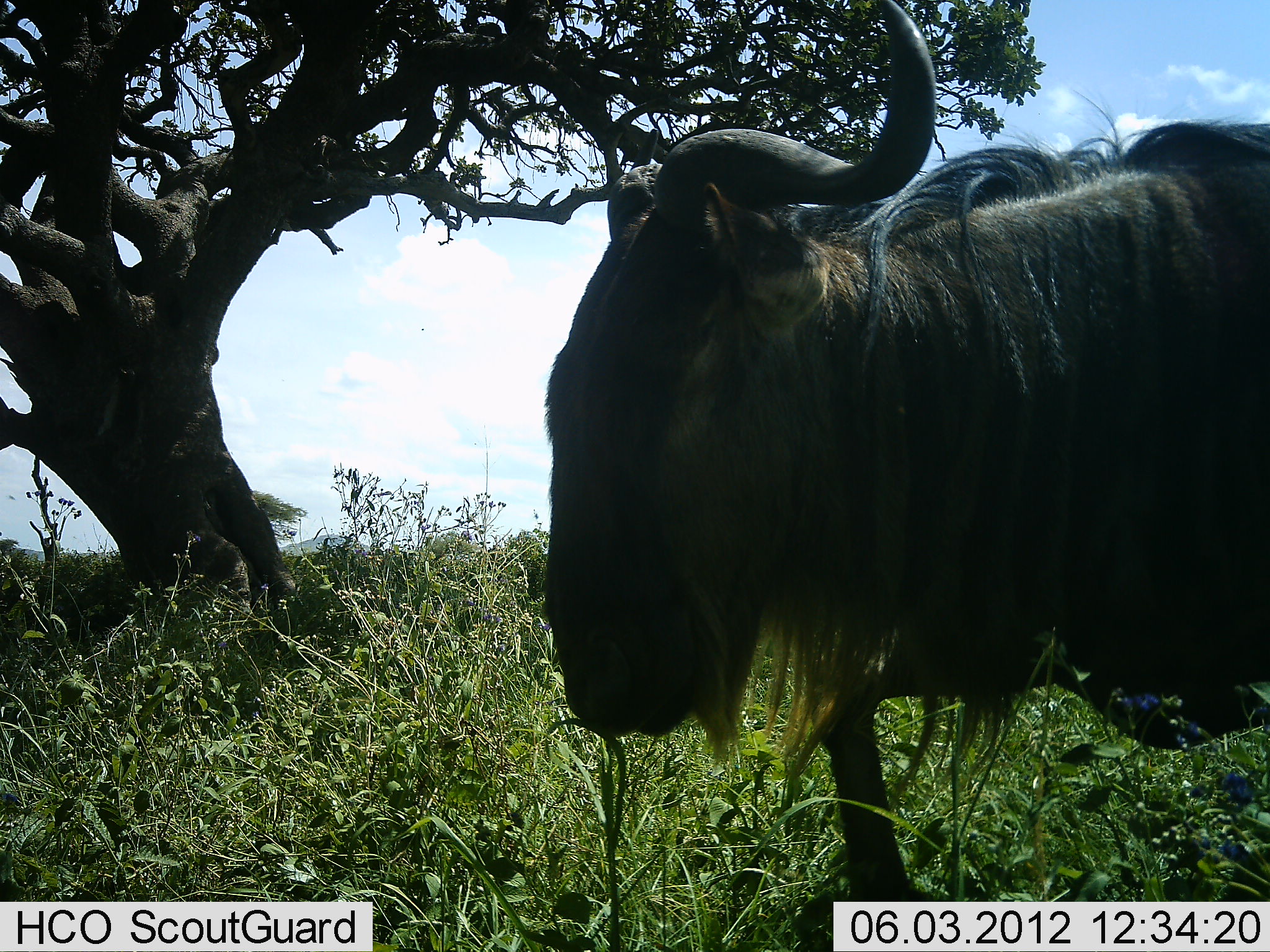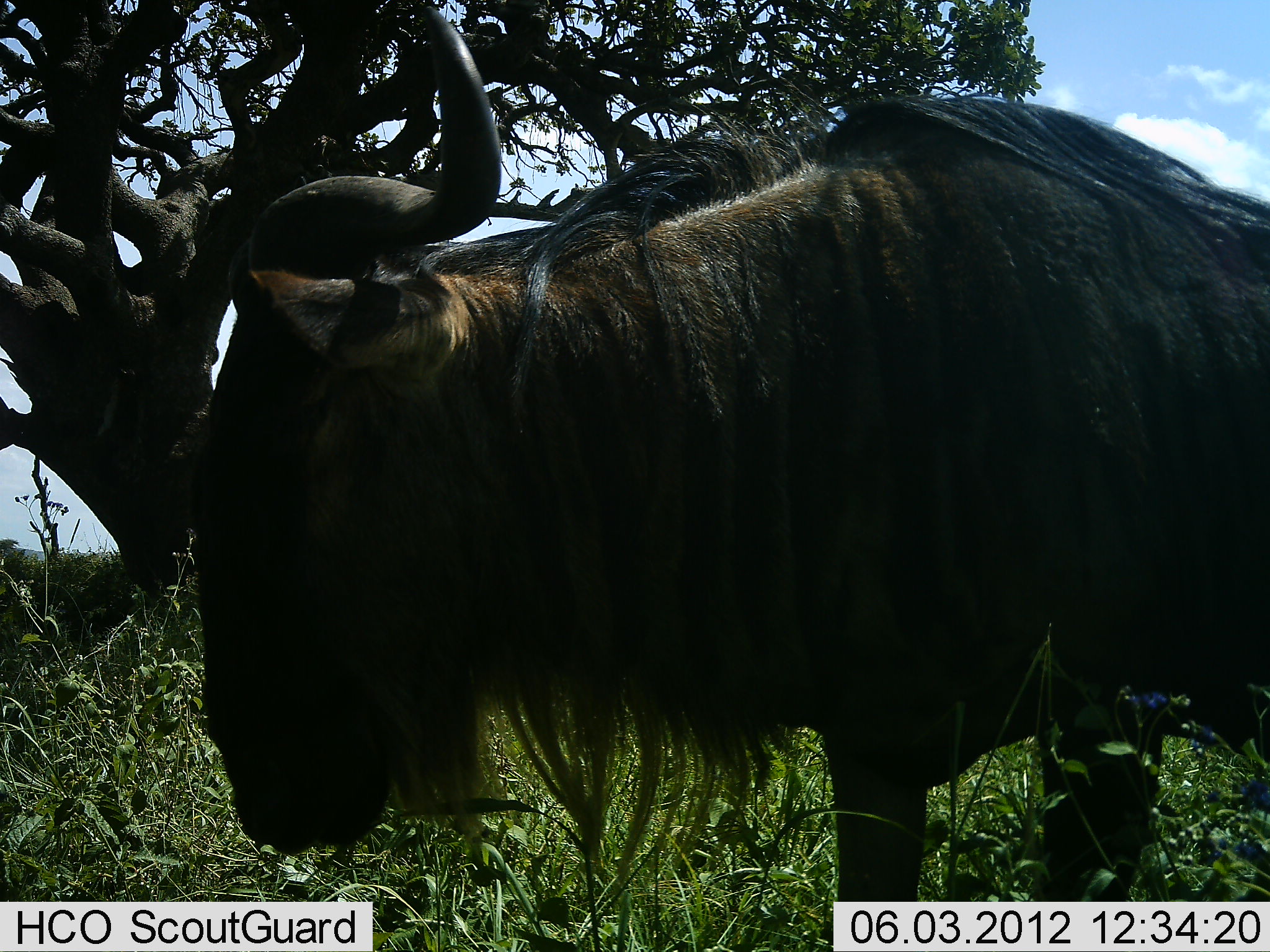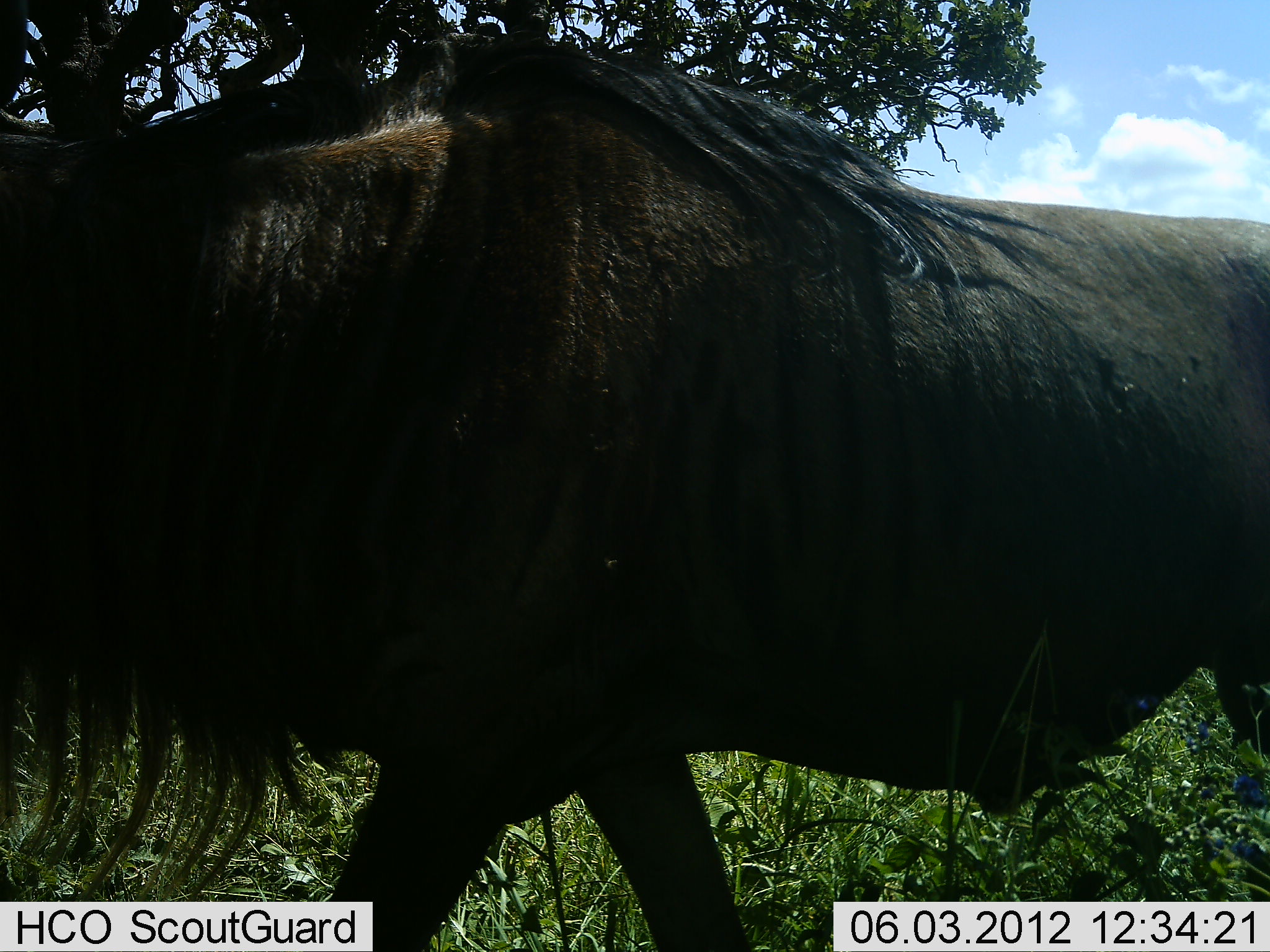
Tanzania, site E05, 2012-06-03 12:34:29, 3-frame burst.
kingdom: Animalia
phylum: Chordata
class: Mammalia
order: Artiodactyla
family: Bovidae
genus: Connochaetes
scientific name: Connochaetes taurinus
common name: blue wildebeest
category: wildebeest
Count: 1.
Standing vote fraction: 20%.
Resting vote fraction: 0%.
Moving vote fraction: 80%.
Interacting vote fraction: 0%.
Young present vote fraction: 0%.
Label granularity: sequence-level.